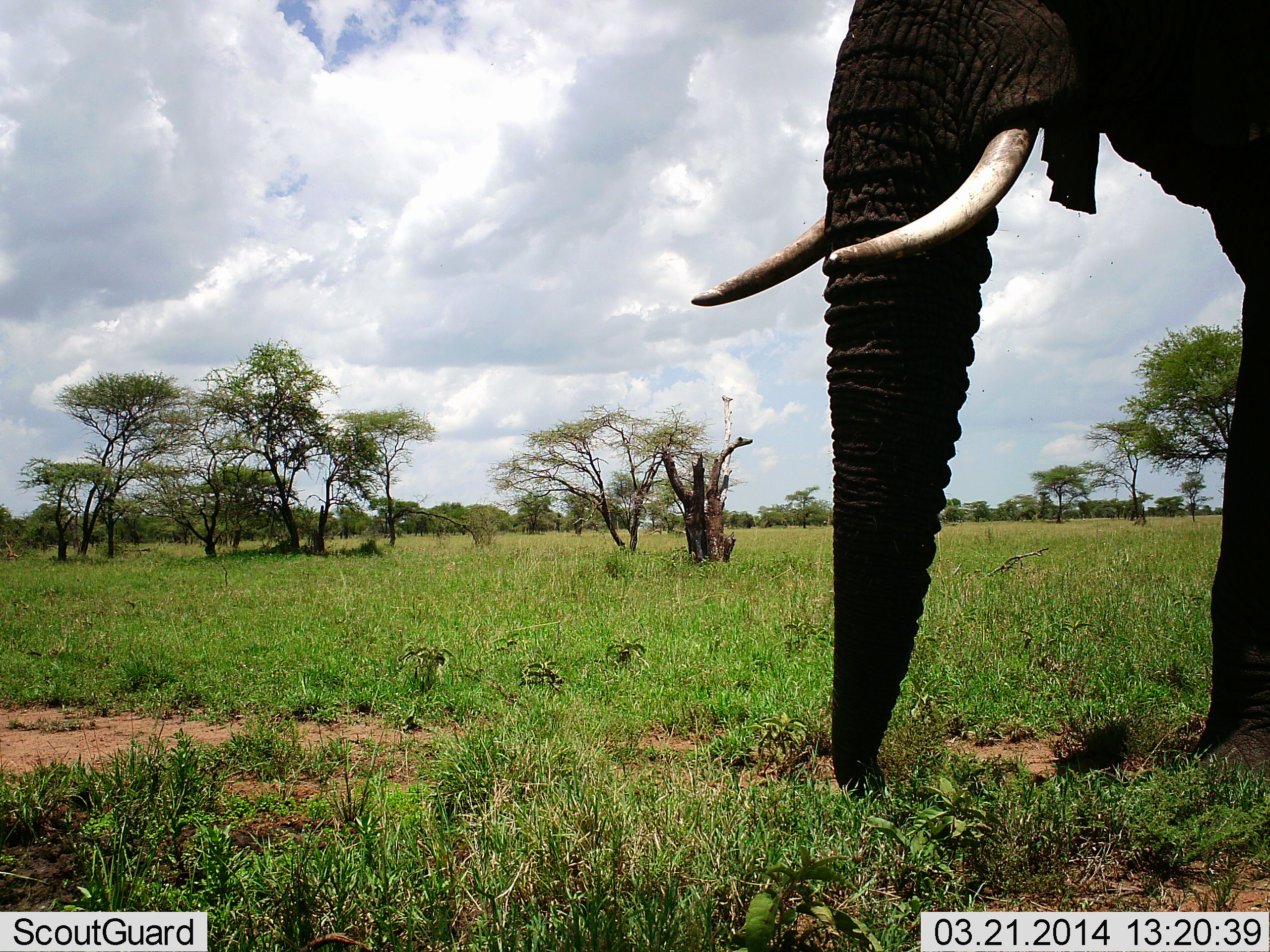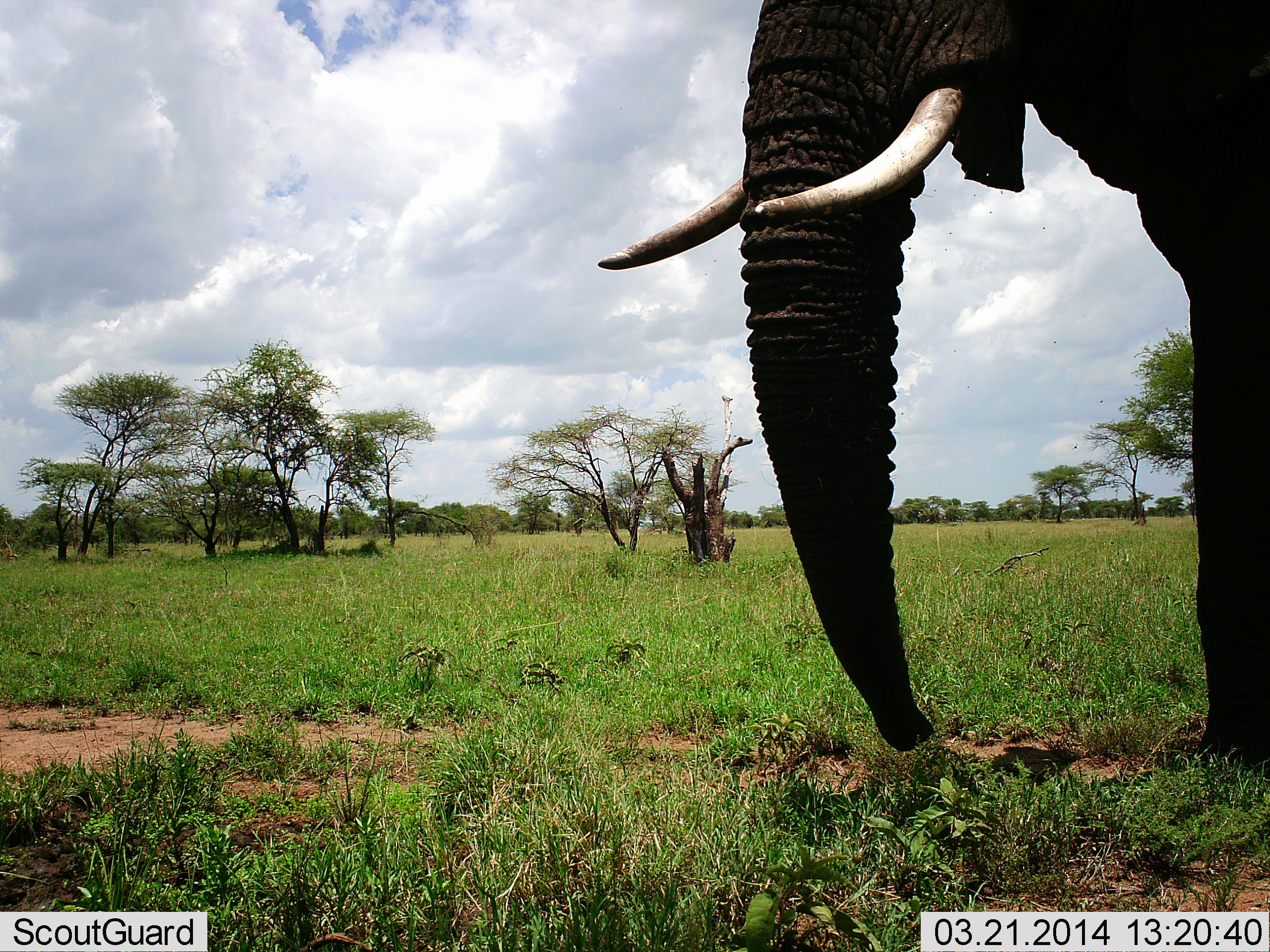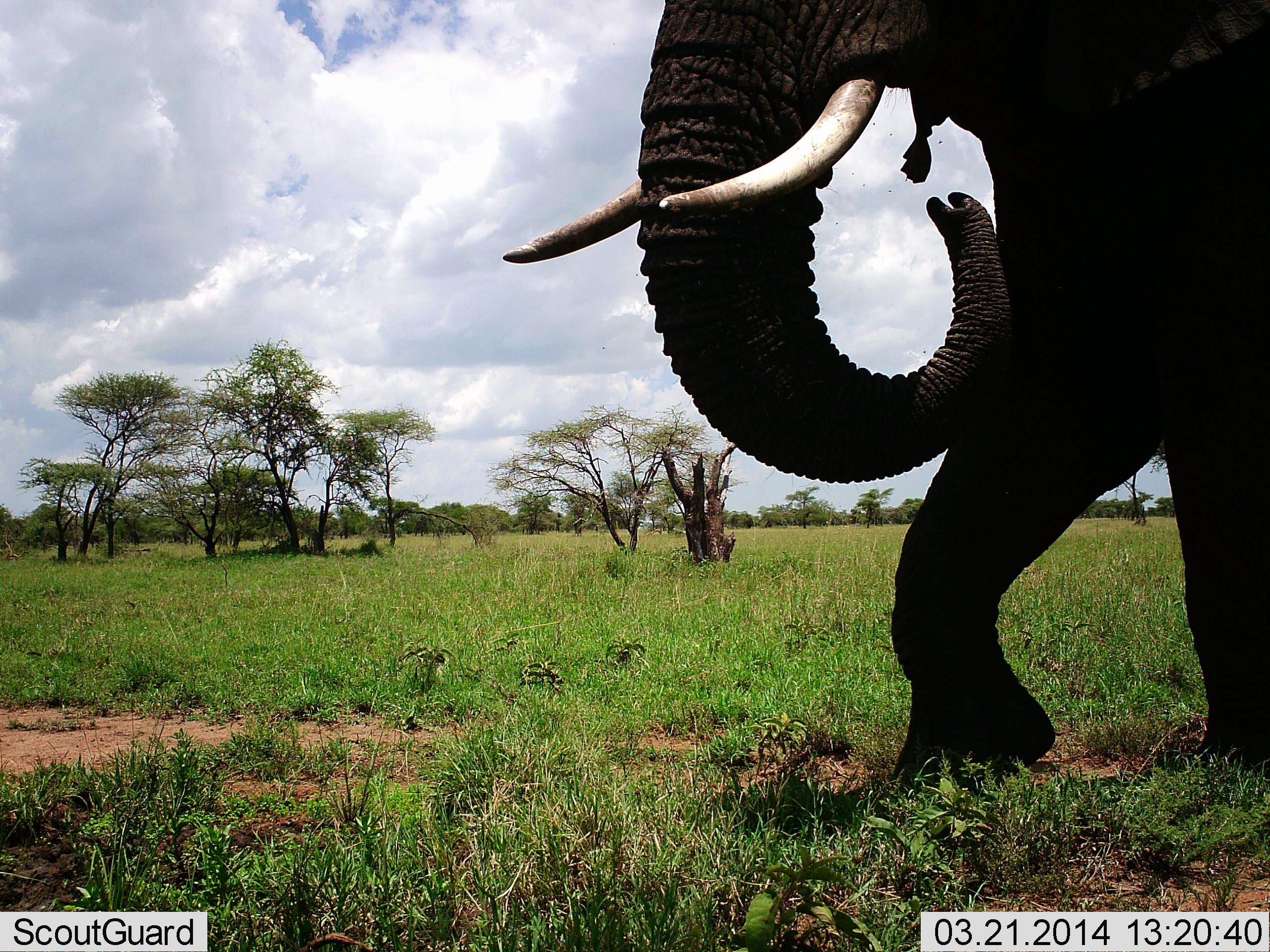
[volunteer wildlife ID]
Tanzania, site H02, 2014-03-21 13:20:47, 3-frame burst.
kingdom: Animalia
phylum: Chordata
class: Mammalia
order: Proboscidea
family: Elephantidae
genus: Loxodonta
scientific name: Loxodonta africana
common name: african bush elephant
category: elephant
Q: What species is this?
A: Elephant (african bush elephant) (Loxodonta africana).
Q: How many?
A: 1.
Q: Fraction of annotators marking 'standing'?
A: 10%.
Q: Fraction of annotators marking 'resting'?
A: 0%.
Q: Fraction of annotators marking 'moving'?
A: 80%.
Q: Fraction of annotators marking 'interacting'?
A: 0%.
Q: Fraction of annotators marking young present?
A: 0%.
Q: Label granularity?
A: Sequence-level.